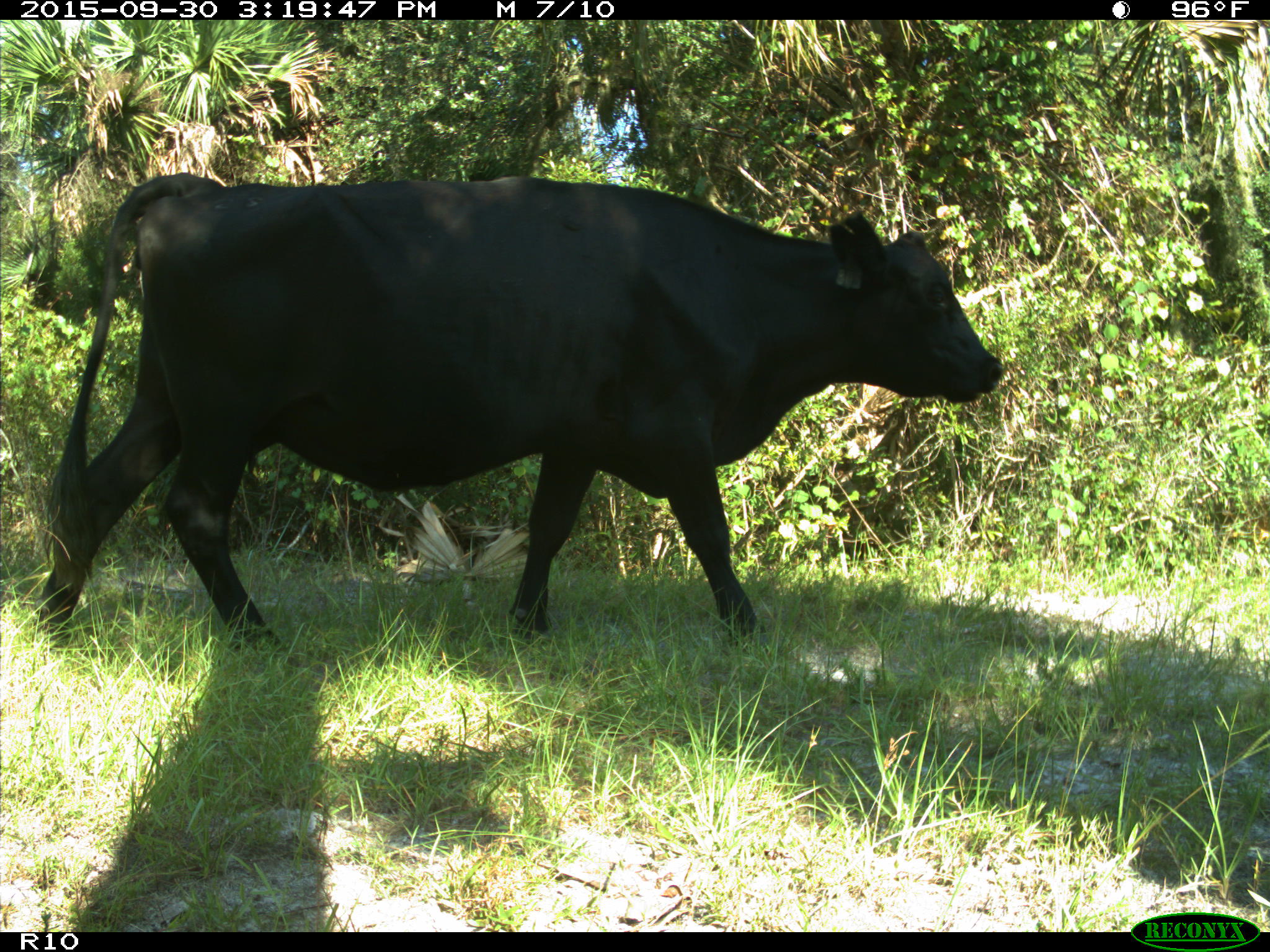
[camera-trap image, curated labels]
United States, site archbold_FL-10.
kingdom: Animalia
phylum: Chordata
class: Mammalia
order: Artiodactyla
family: Bovidae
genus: Bos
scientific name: Bos taurus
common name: domestic cow